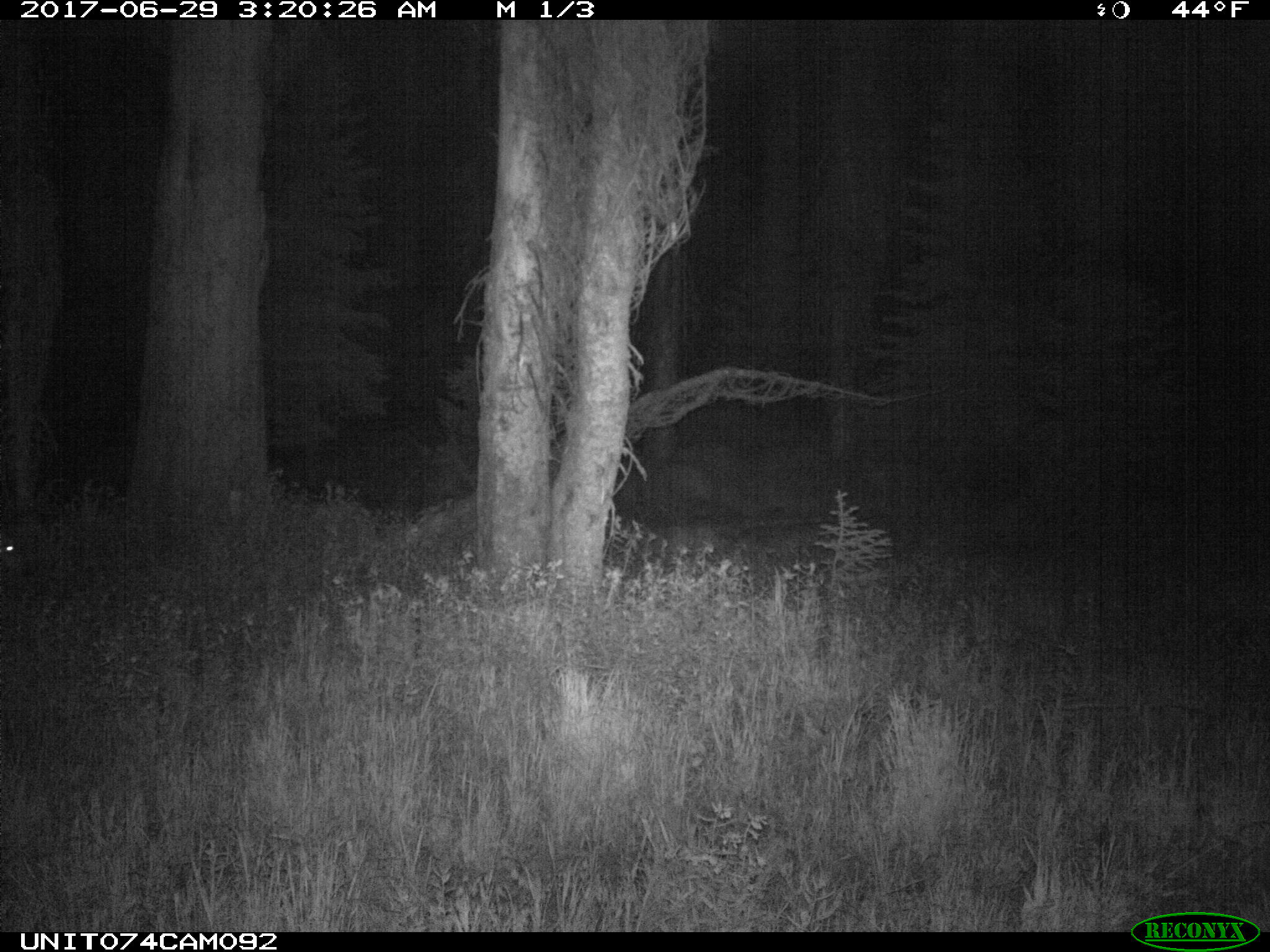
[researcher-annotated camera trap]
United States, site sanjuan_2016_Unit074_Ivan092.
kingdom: Animalia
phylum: Chordata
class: Mammalia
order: Artiodactyla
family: Cervidae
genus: Odocoileus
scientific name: Odocoileus hemionus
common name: mule deer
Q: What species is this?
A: Odocoileus hemionus (mule deer).